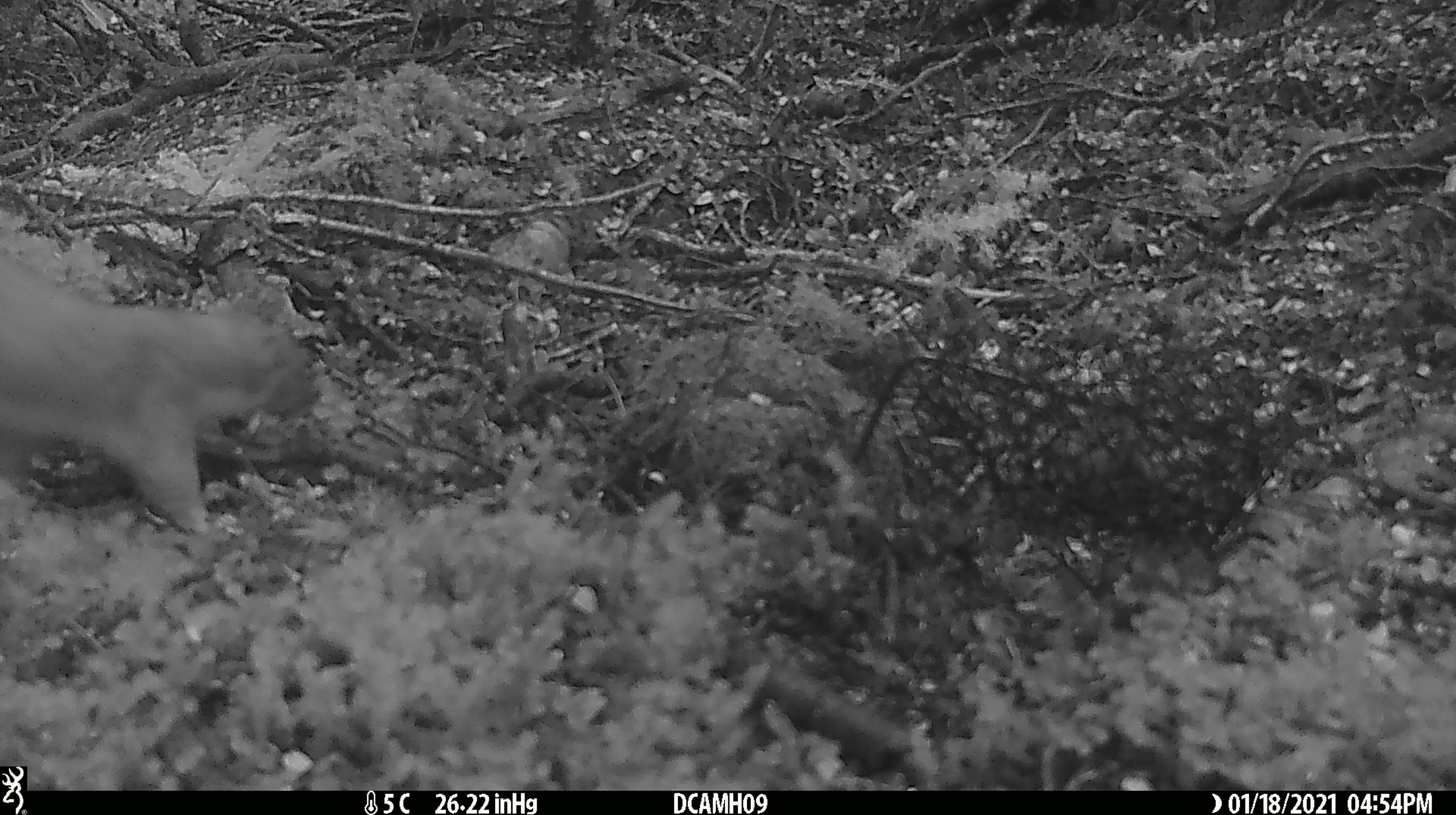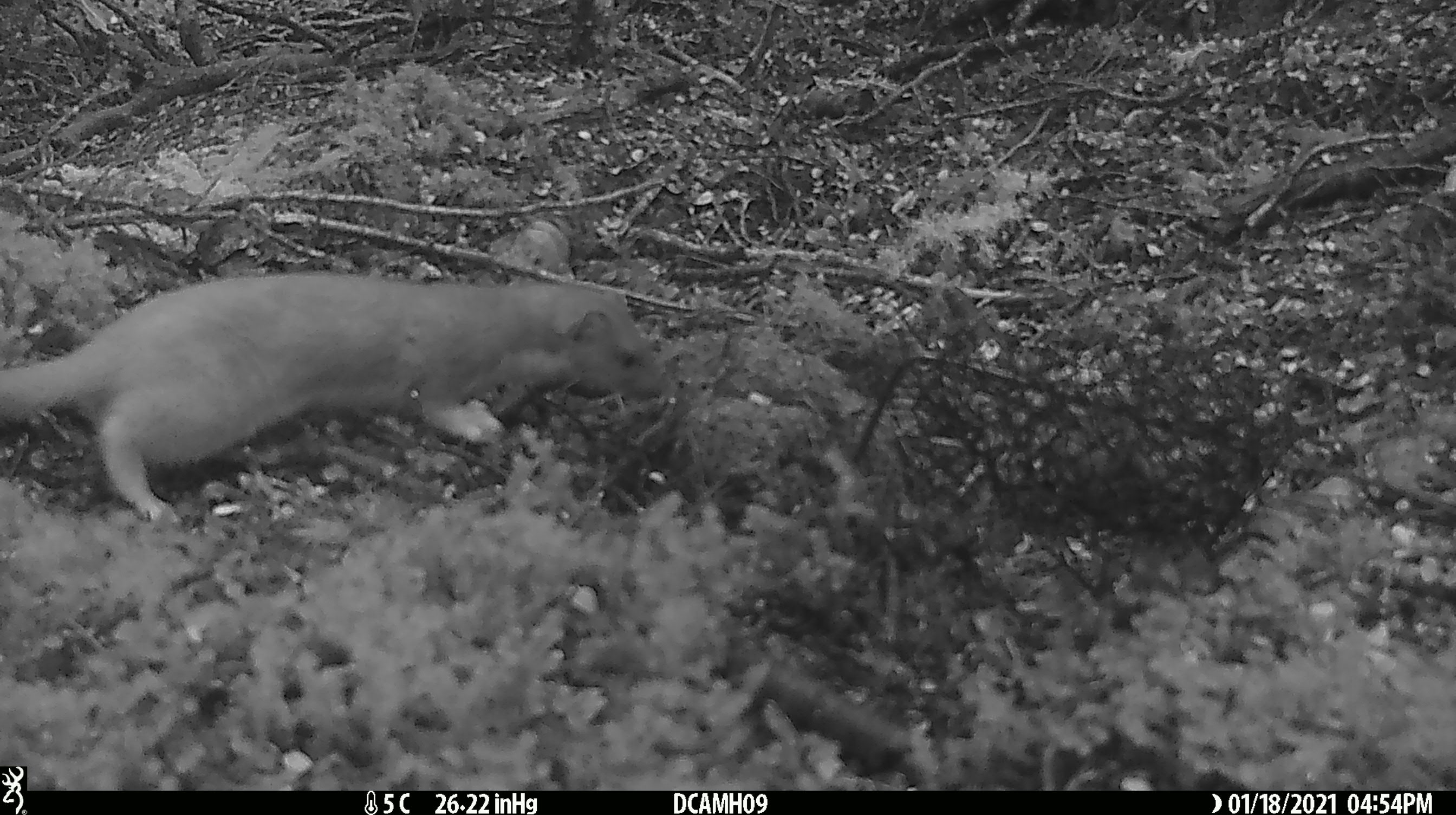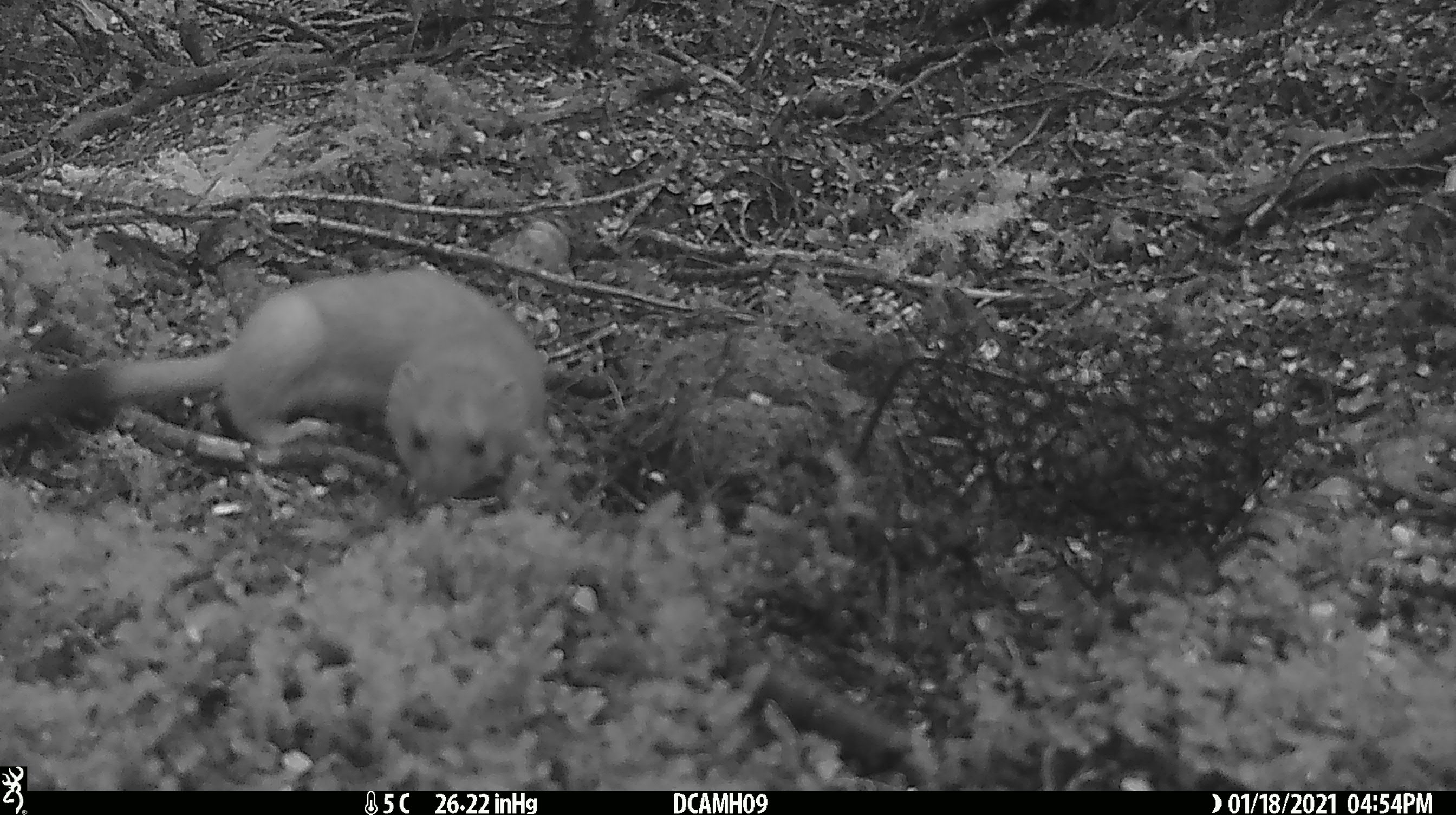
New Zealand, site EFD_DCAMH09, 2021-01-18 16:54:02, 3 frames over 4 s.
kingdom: Animalia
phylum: Chordata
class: Mammalia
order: Carnivora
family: Mustelidae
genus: Mustela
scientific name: Mustela erminea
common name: stoat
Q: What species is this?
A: Stoat (Mustela erminea).